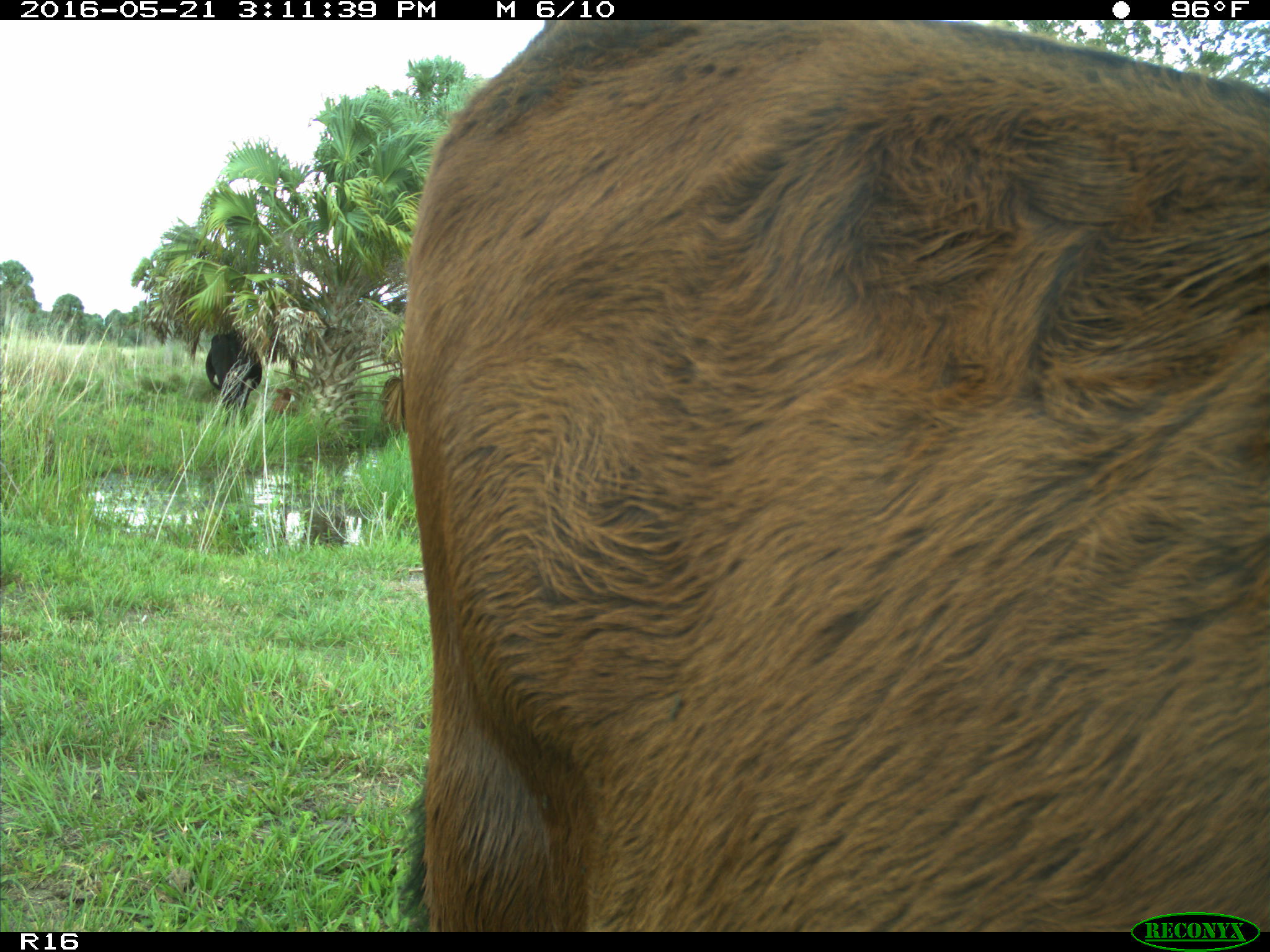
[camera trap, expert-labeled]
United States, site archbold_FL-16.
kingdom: Animalia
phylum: Chordata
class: Mammalia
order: Artiodactyla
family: Bovidae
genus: Bos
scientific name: Bos taurus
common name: domestic cow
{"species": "Bos taurus (domestic cow)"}